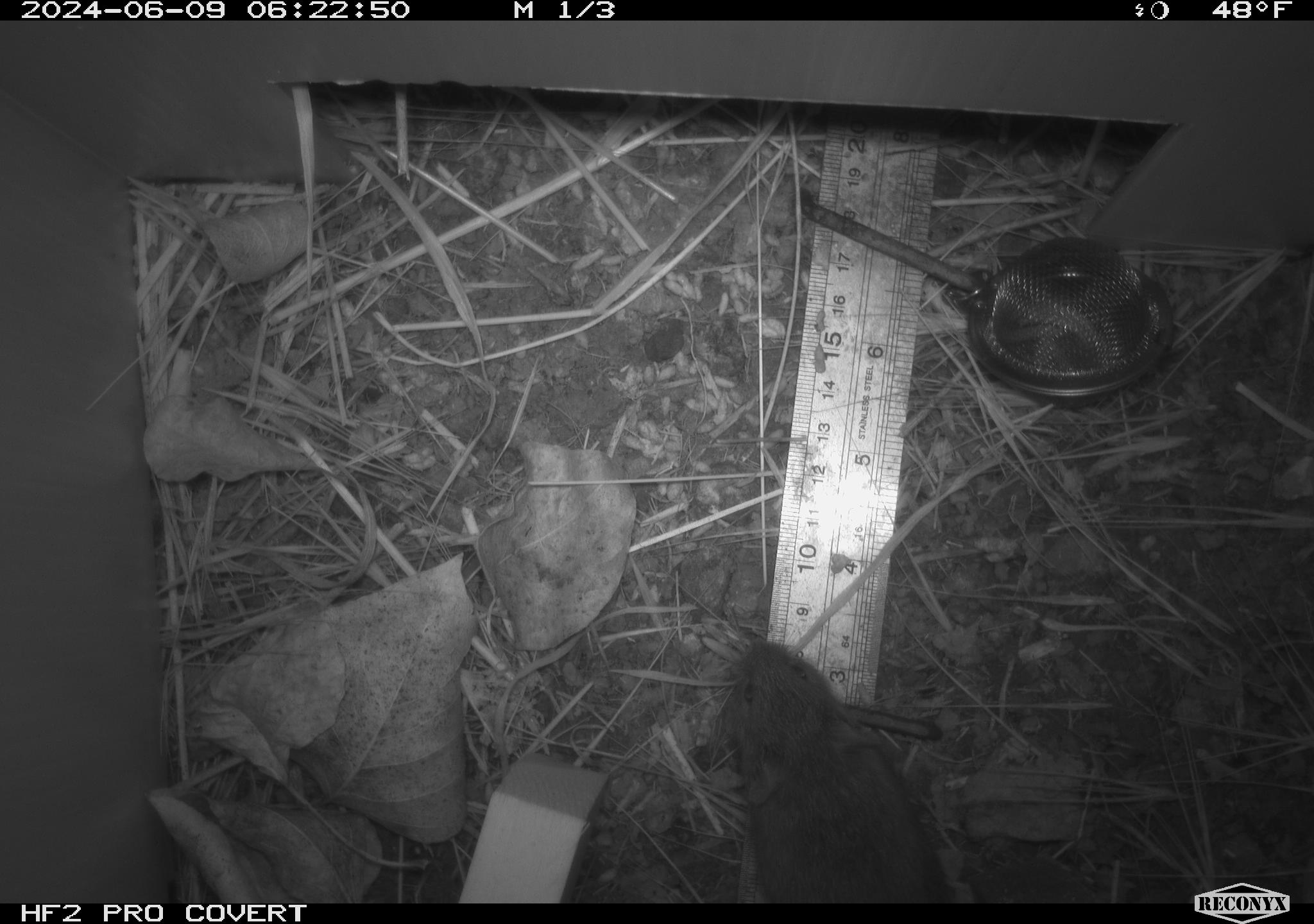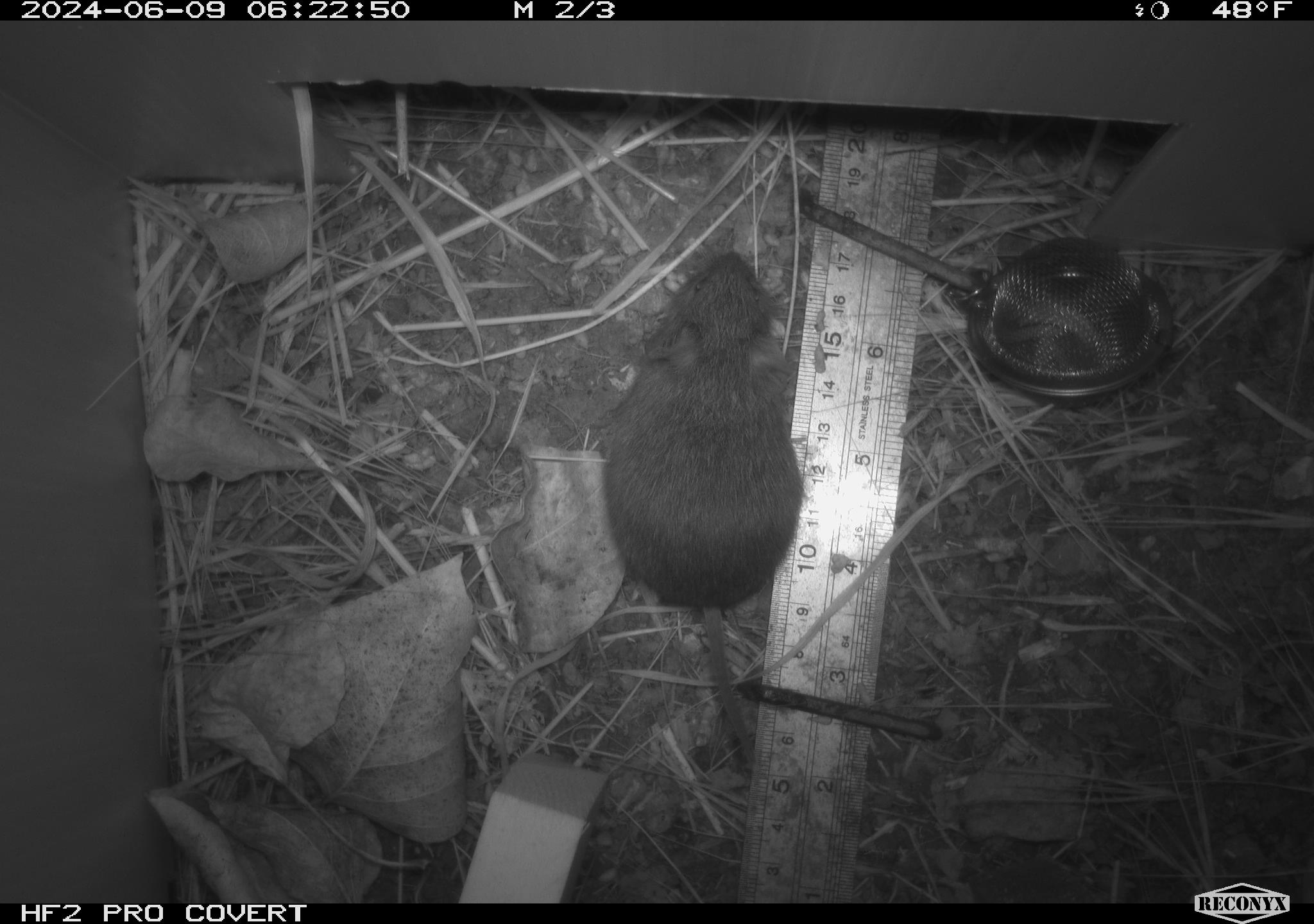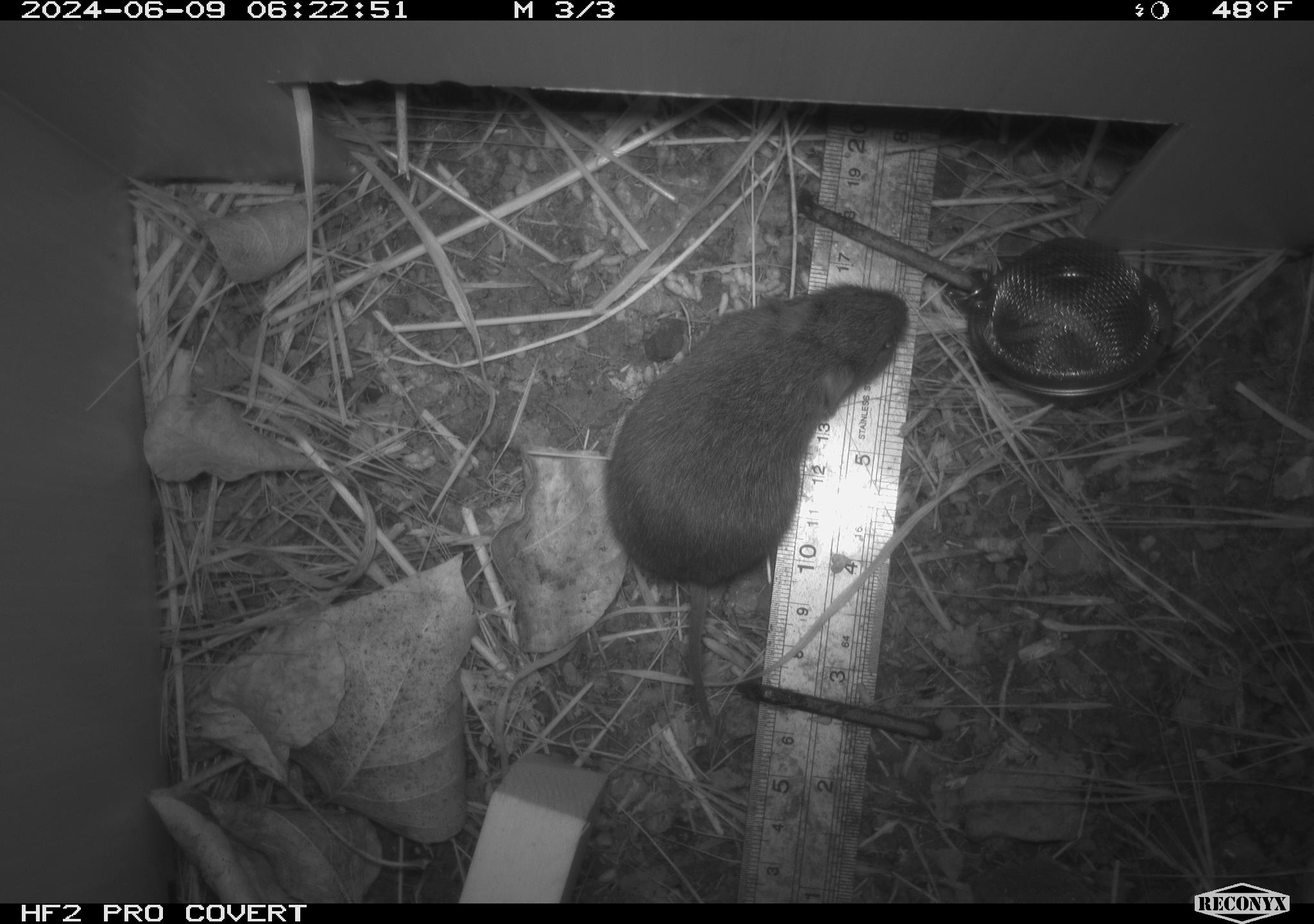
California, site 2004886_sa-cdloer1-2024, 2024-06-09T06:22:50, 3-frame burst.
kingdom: Animalia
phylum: Chordata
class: Mammalia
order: Rodentia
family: Cricetidae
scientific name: Arvicolinae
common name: voles, lemmings, and muskrats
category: arvicolinae subfamily